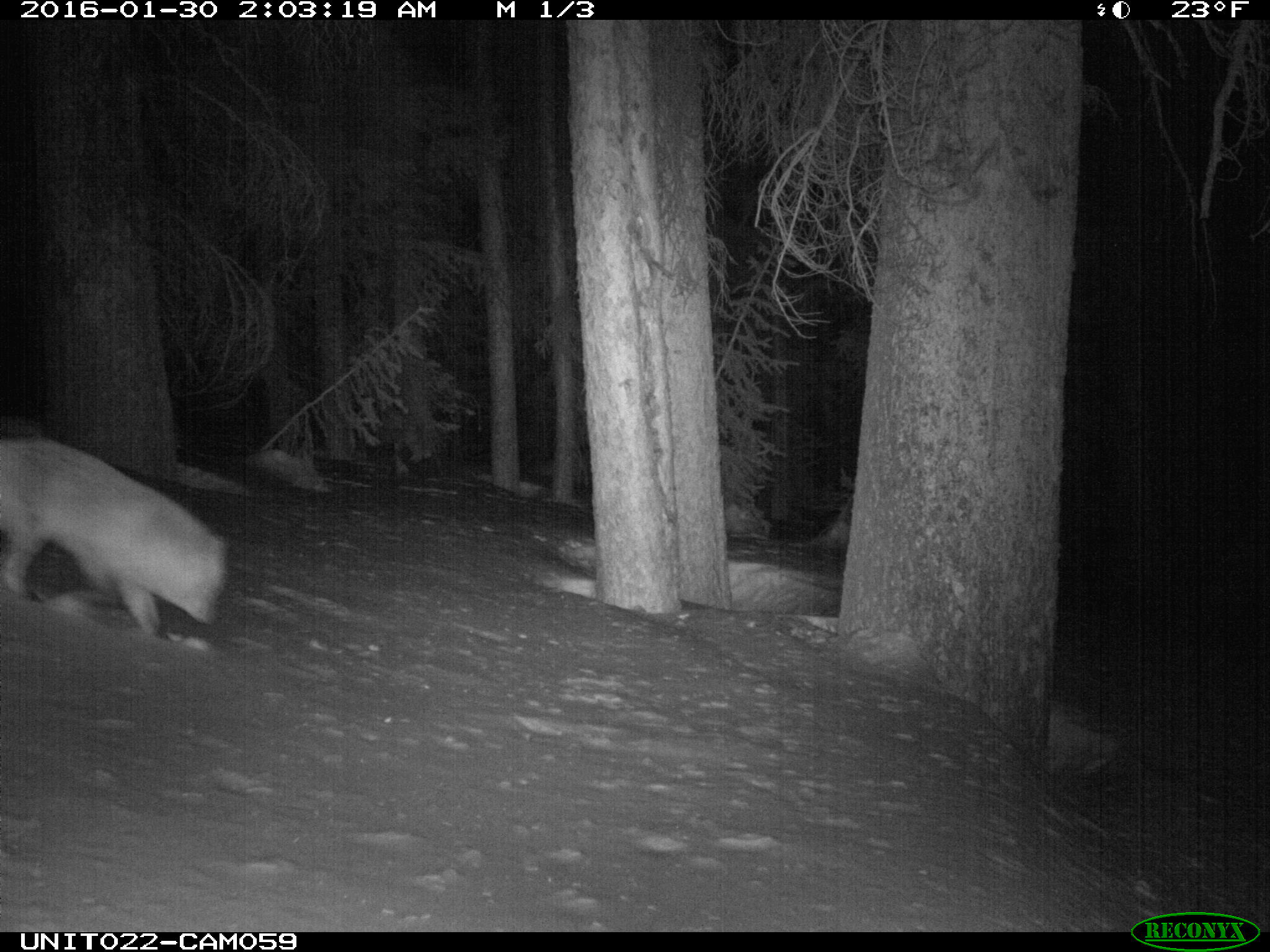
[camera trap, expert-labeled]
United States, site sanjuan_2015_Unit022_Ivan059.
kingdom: Animalia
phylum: Chordata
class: Mammalia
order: Carnivora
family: Canidae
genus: Vulpes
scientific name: Vulpes vulpes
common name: red fox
Vulpes vulpes (red fox).